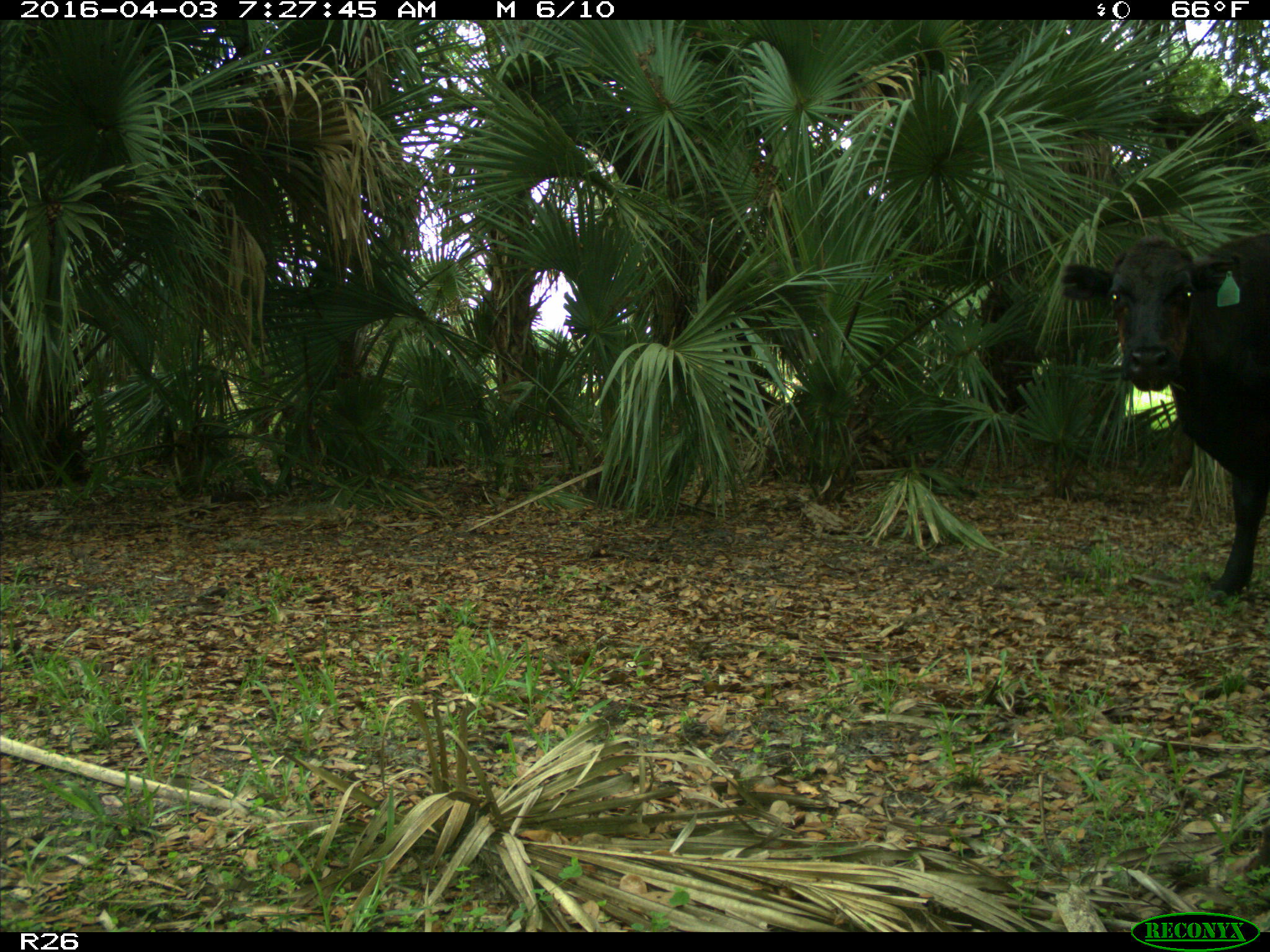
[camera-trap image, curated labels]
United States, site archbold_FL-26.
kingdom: Animalia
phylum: Chordata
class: Mammalia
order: Artiodactyla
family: Bovidae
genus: Bos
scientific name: Bos taurus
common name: domestic cow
Bos taurus (domestic cow).